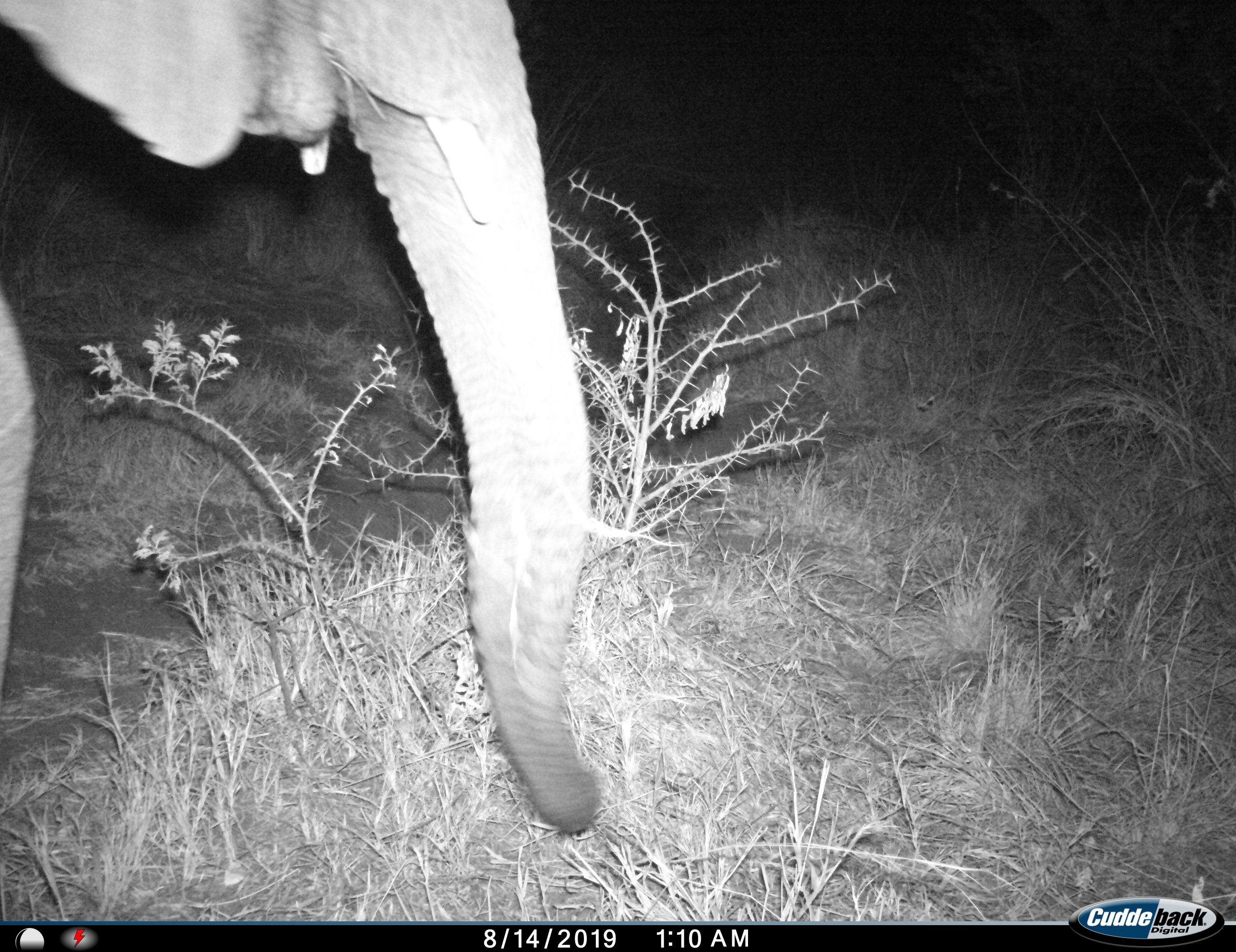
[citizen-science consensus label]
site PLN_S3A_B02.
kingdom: Animalia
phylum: Chordata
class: Mammalia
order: Proboscidea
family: Elephantidae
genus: Loxodonta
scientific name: Loxodonta africana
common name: african bush elephant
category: elephant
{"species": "elephant (african bush elephant) (Loxodonta africana)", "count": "1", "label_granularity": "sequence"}